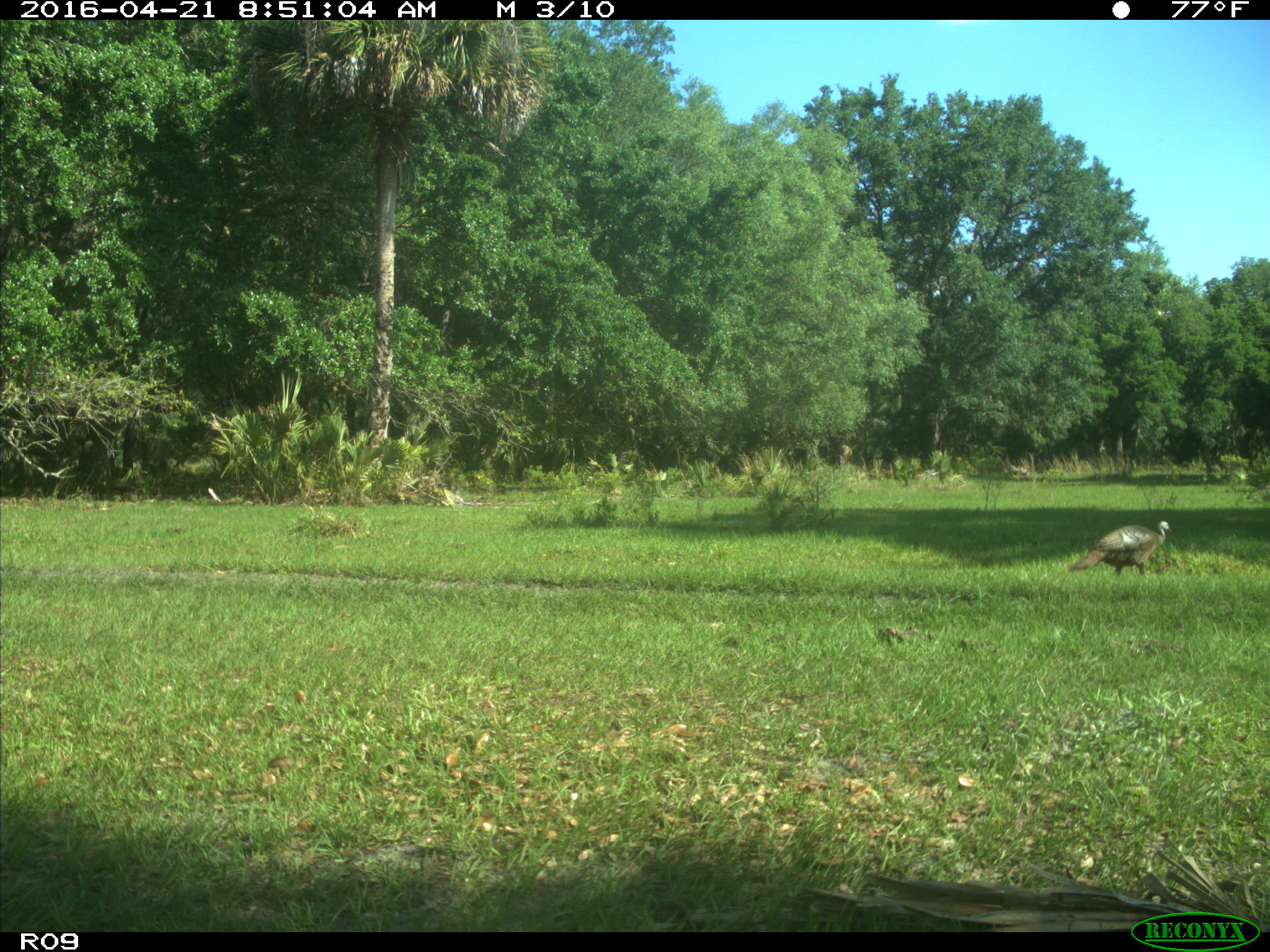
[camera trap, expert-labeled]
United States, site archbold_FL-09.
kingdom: Animalia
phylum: Chordata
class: Aves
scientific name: Aves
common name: birds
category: unidentified bird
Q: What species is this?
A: Unidentified bird (birds) (Aves).